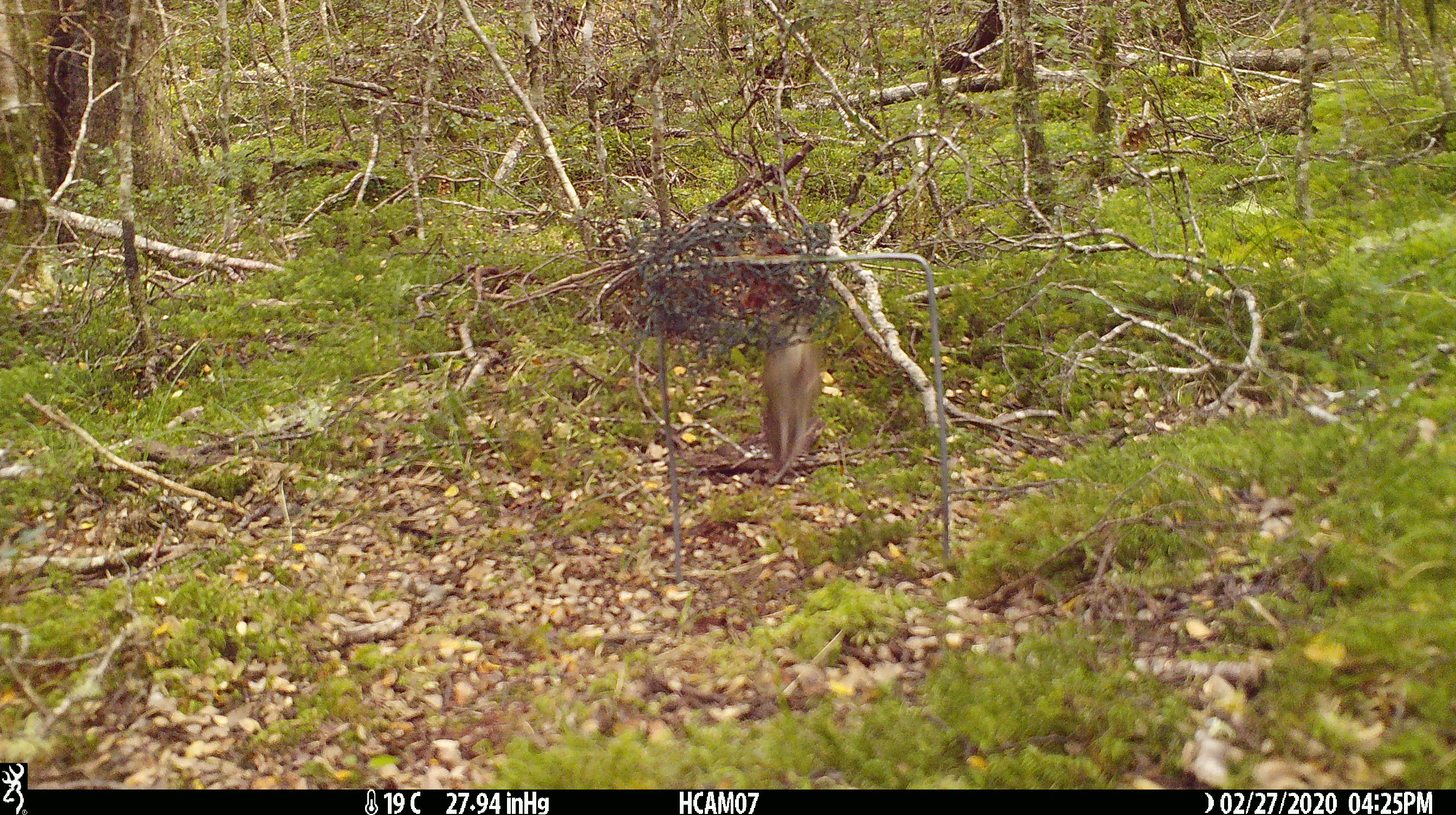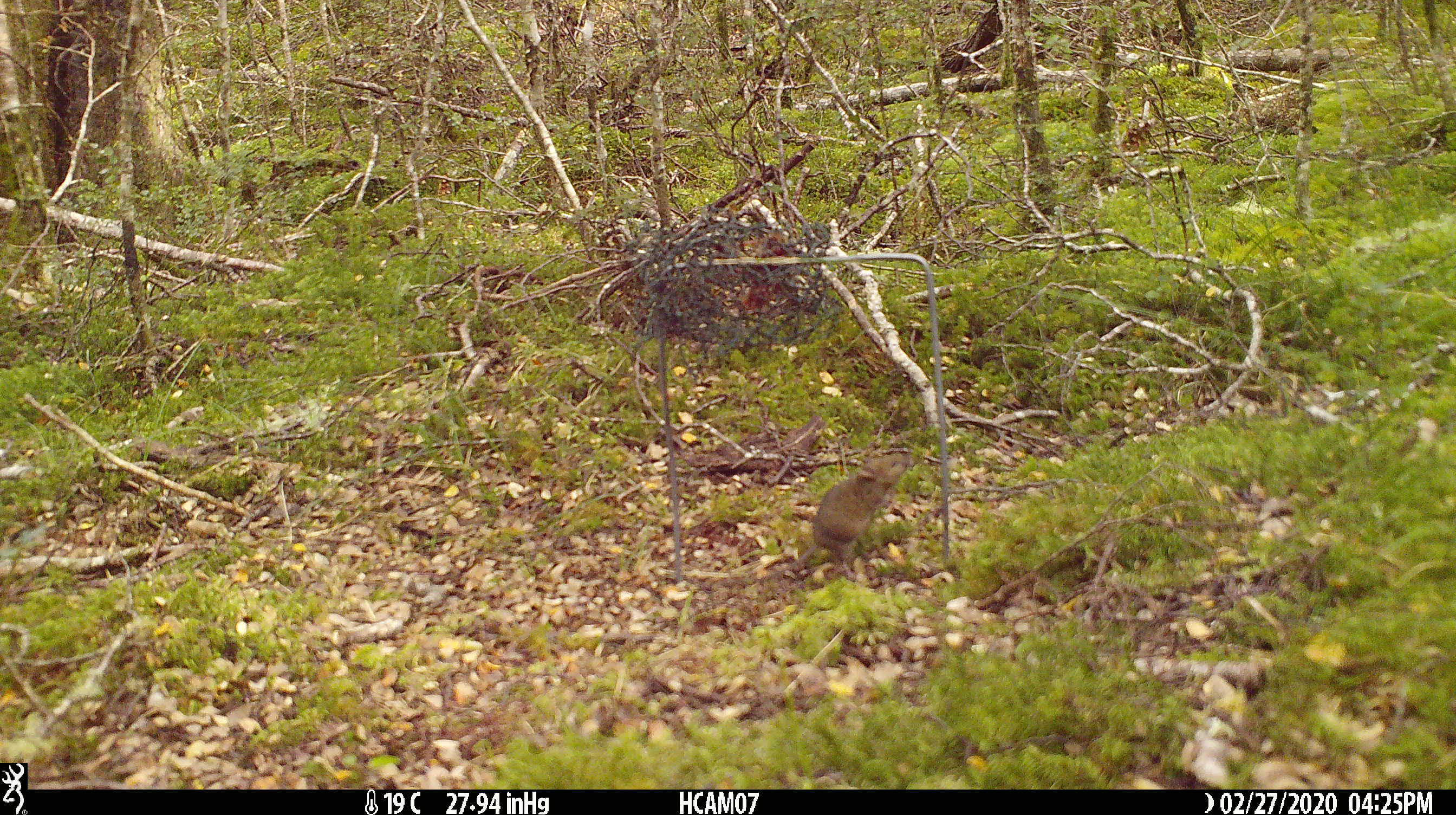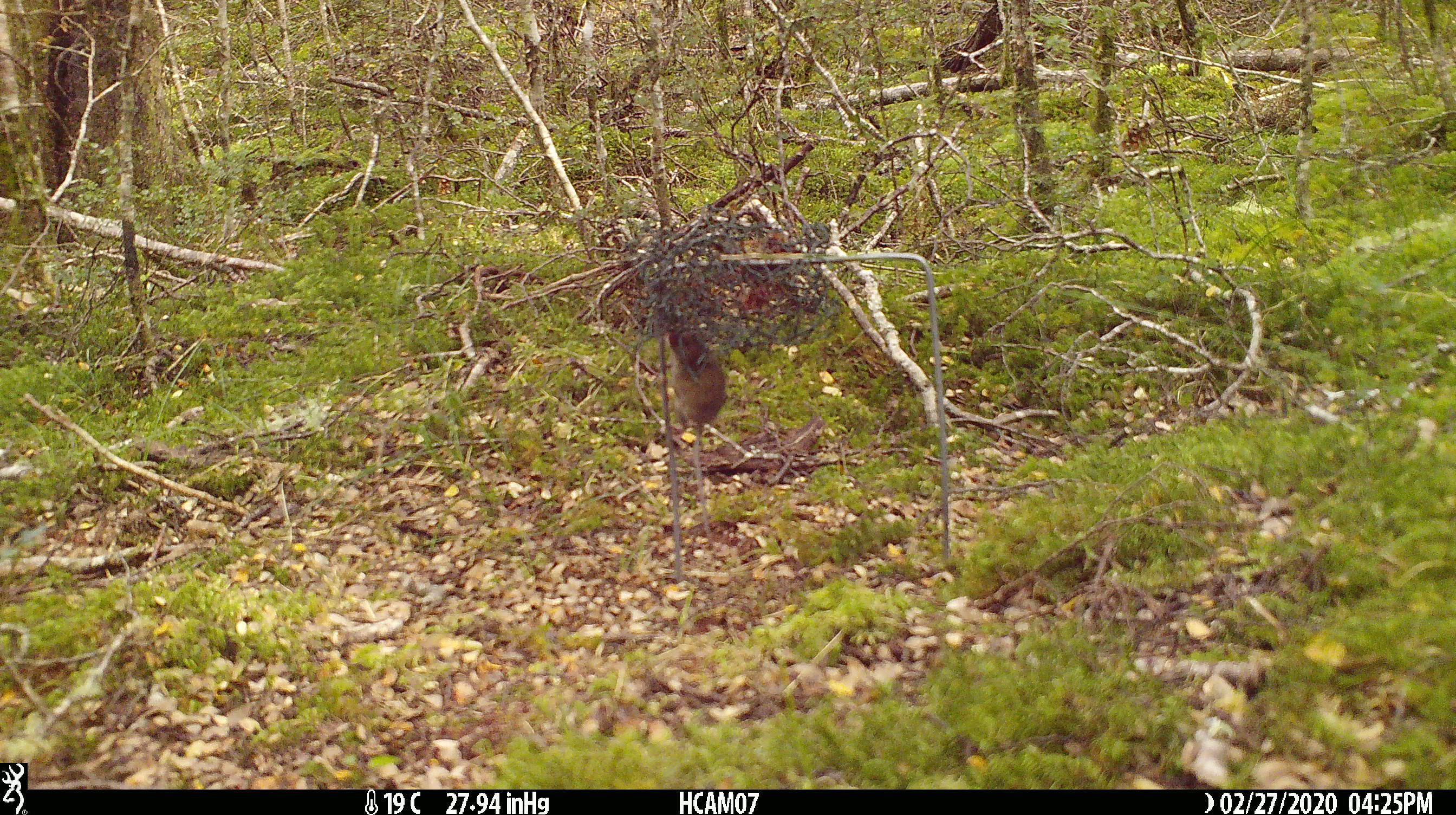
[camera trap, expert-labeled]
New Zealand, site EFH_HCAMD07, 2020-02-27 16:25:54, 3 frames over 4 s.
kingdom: Animalia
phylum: Chordata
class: Mammalia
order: Rodentia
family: Muridae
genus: Mus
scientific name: Mus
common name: mouse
Mouse (Mus).